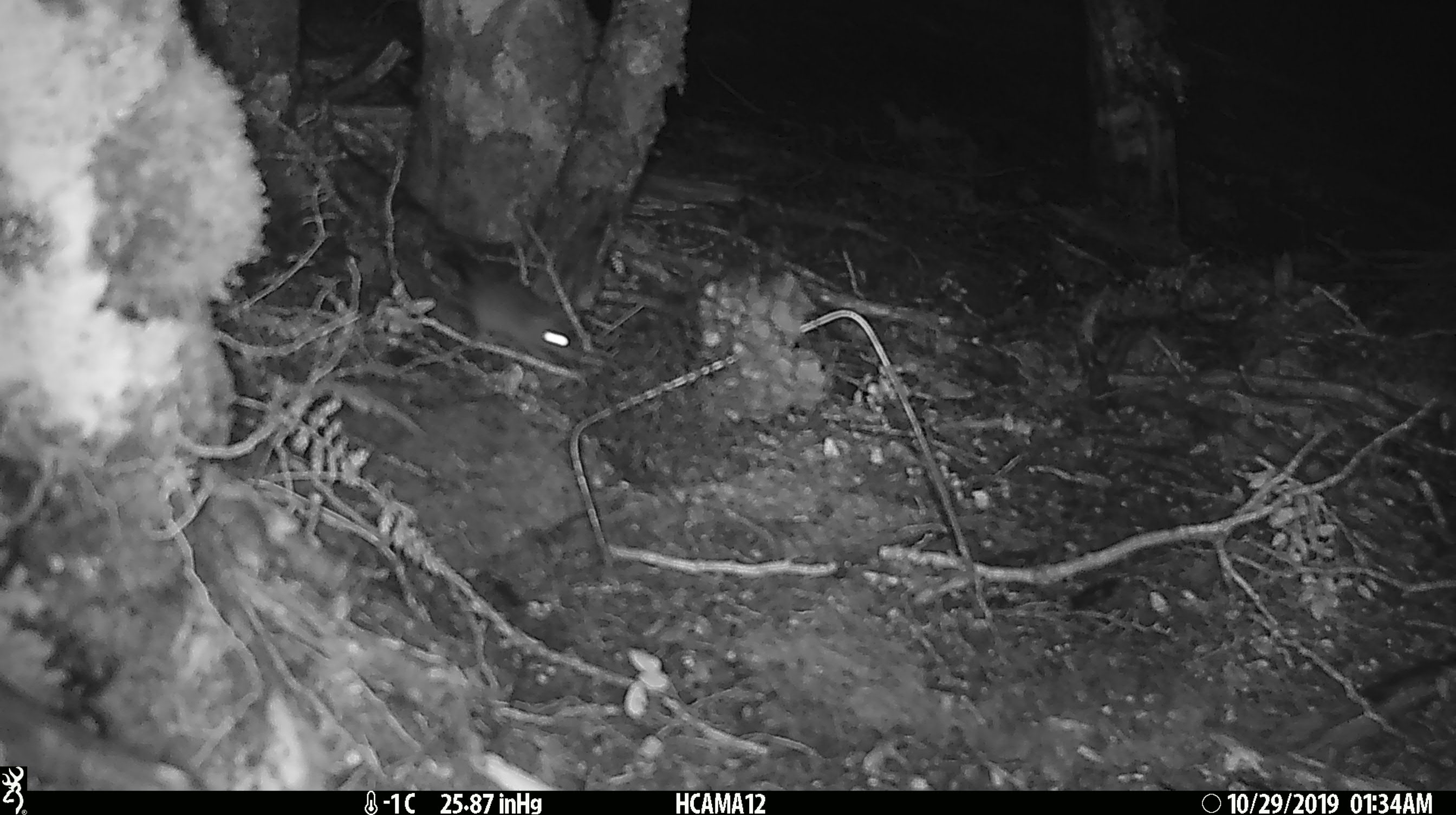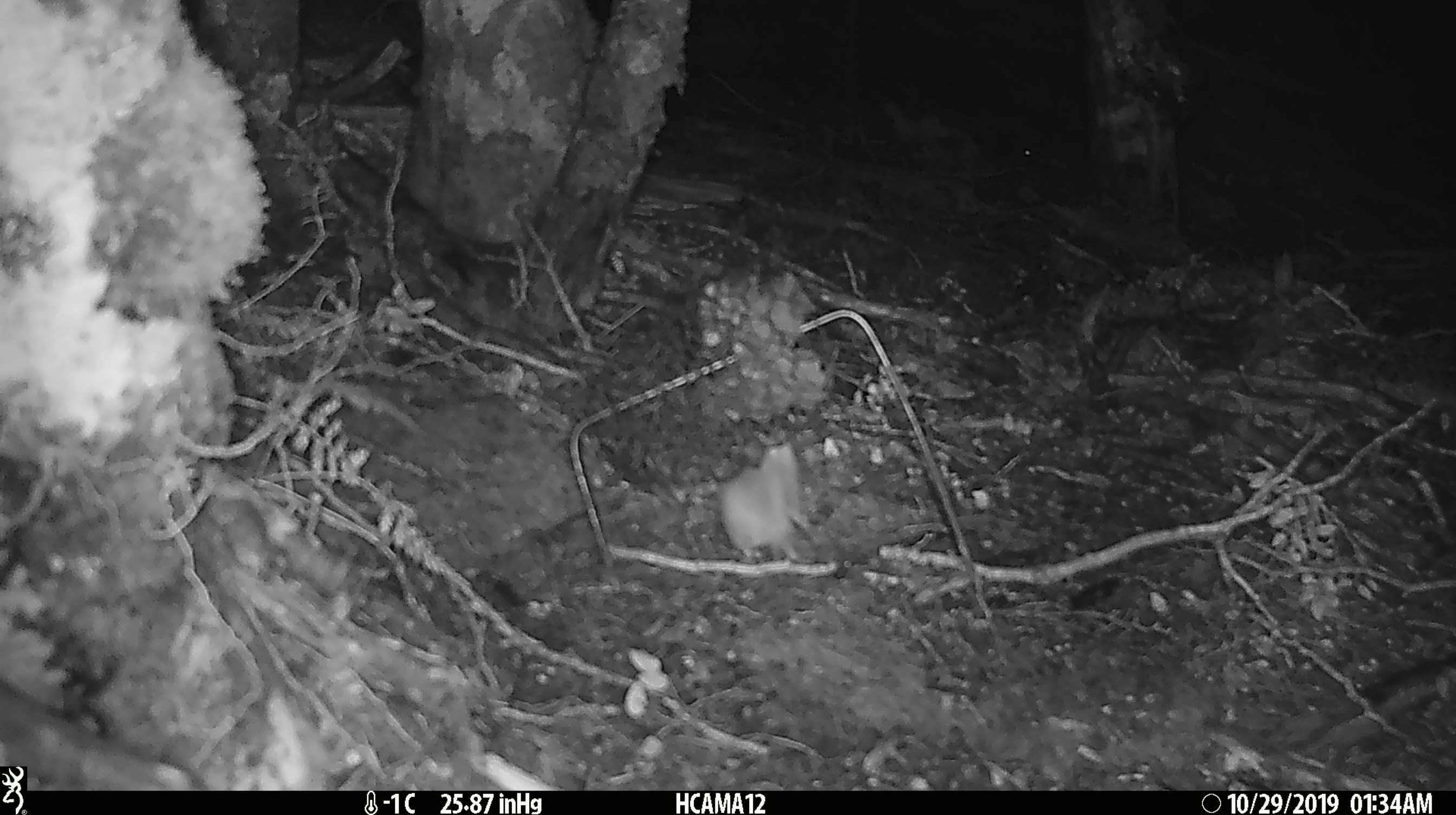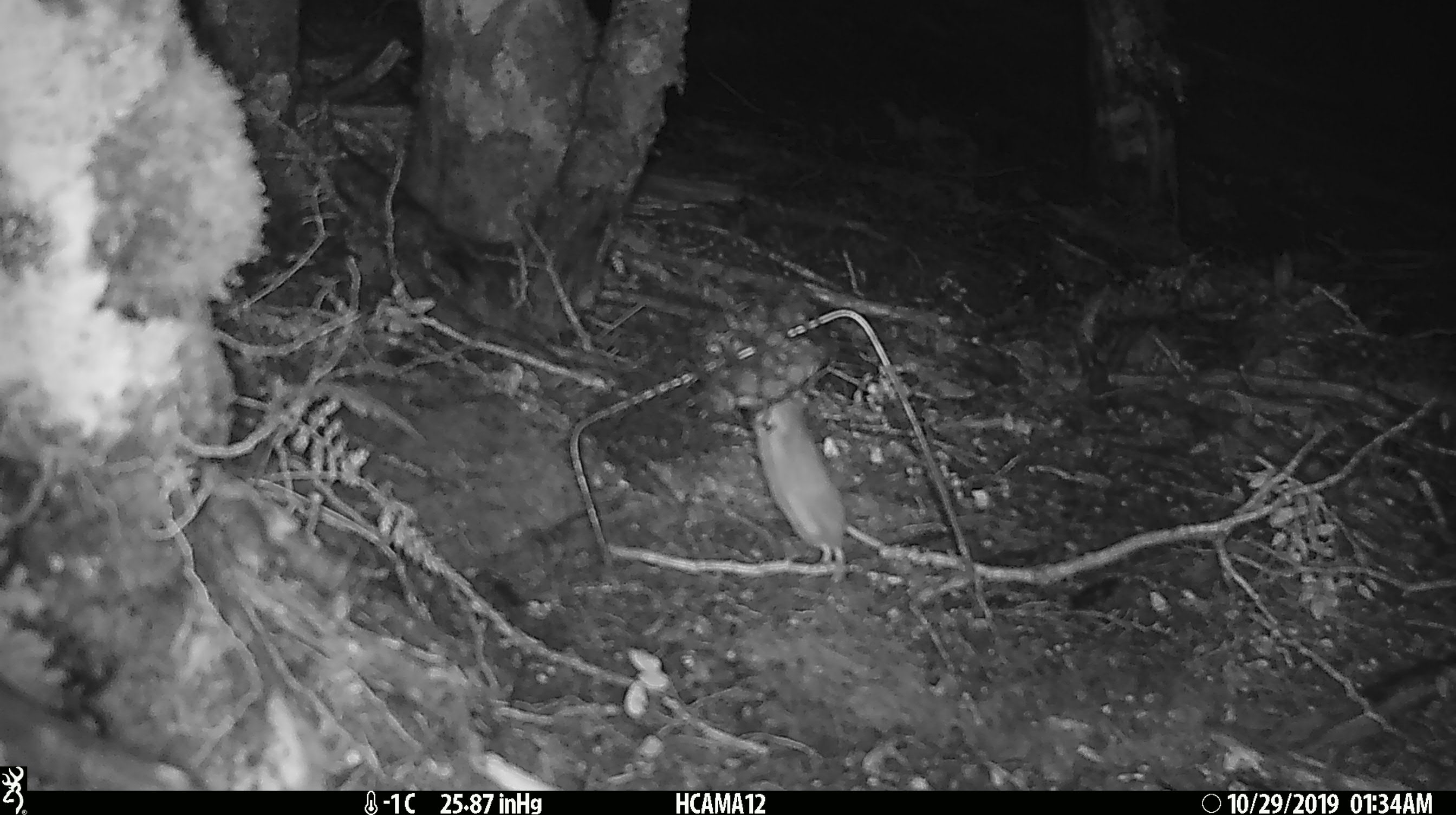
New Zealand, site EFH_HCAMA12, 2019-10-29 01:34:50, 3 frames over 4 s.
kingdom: Animalia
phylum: Chordata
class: Mammalia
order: Rodentia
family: Muridae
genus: Mus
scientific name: Mus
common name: mouse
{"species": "mouse (Mus)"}